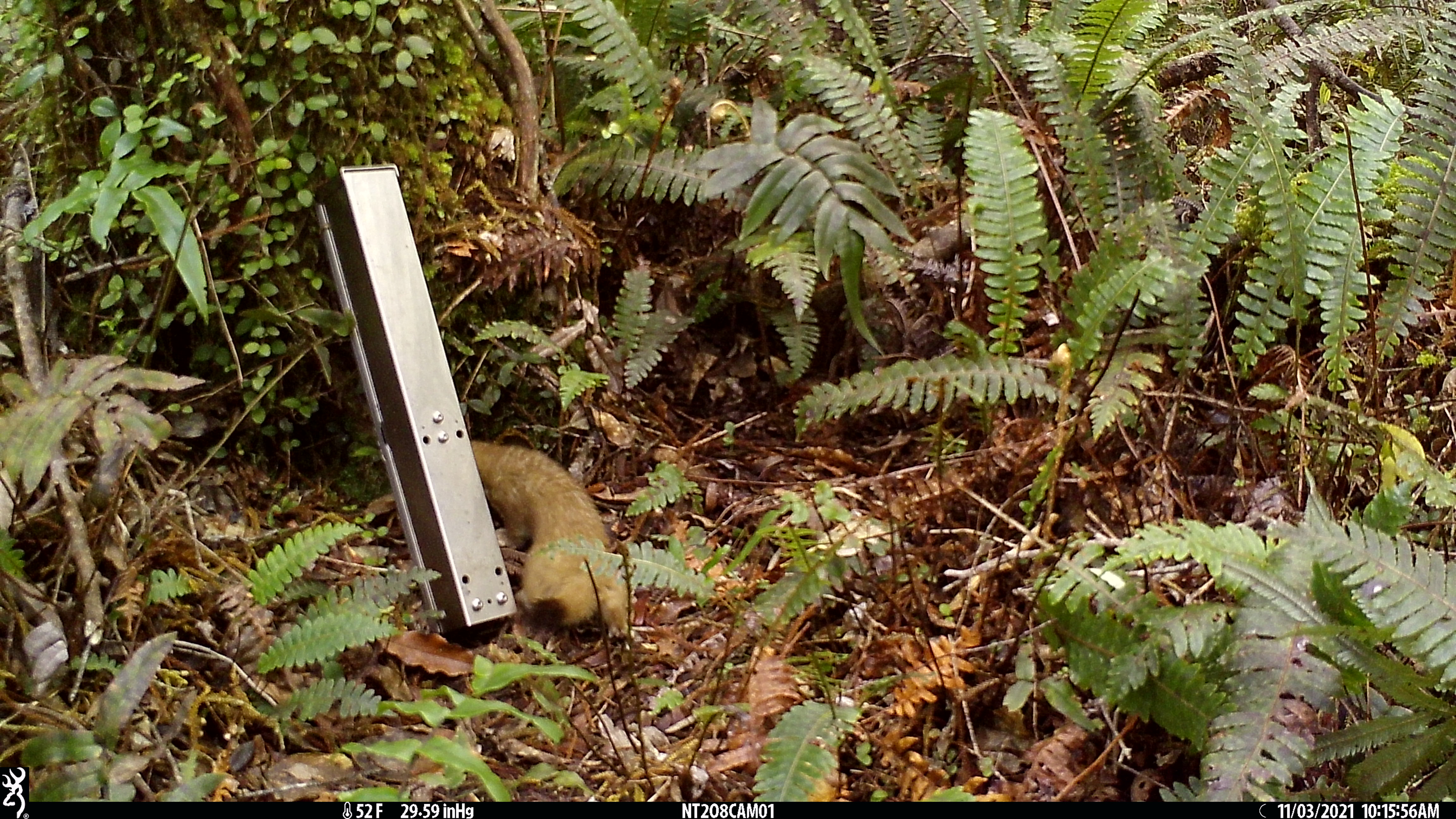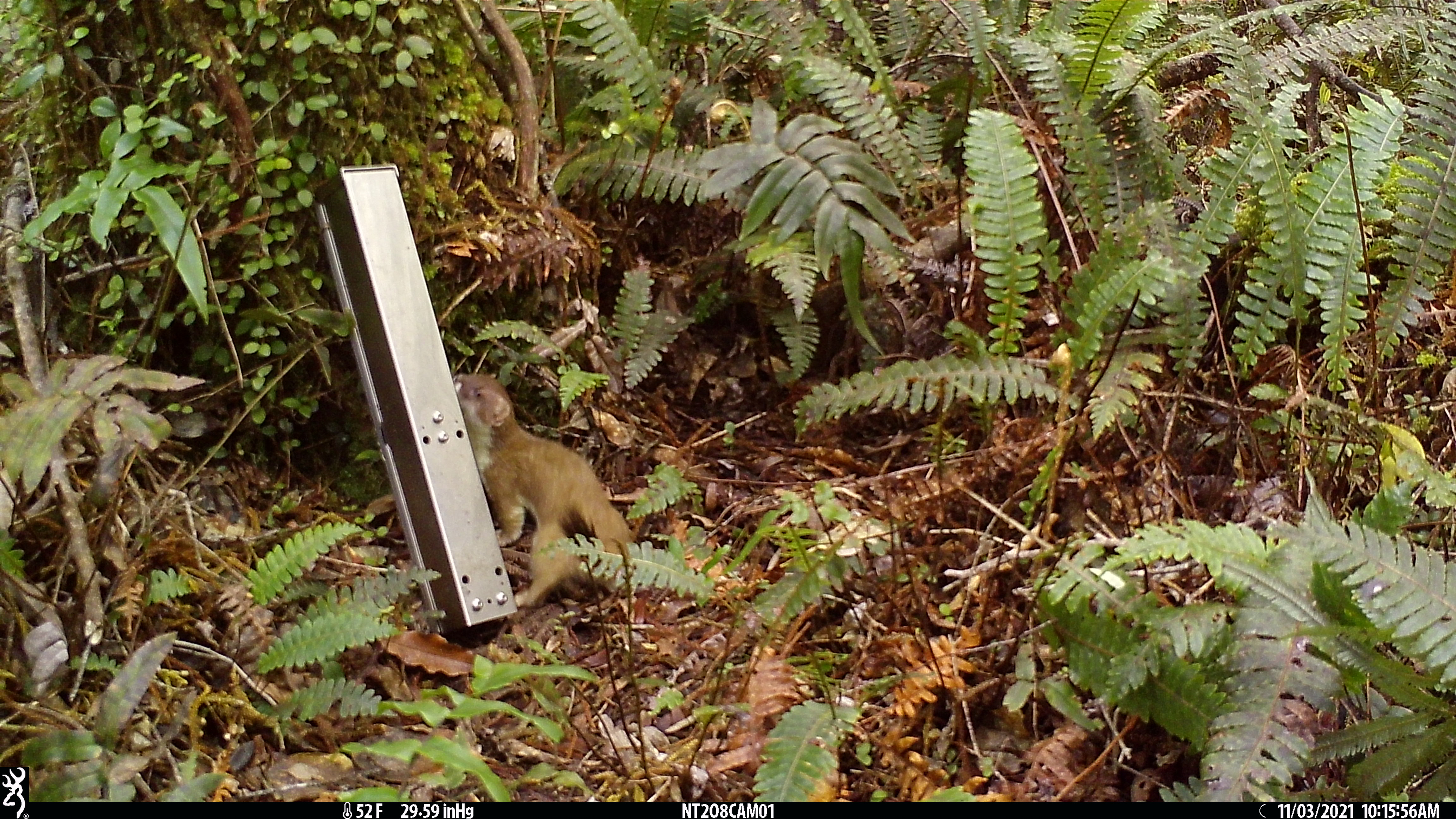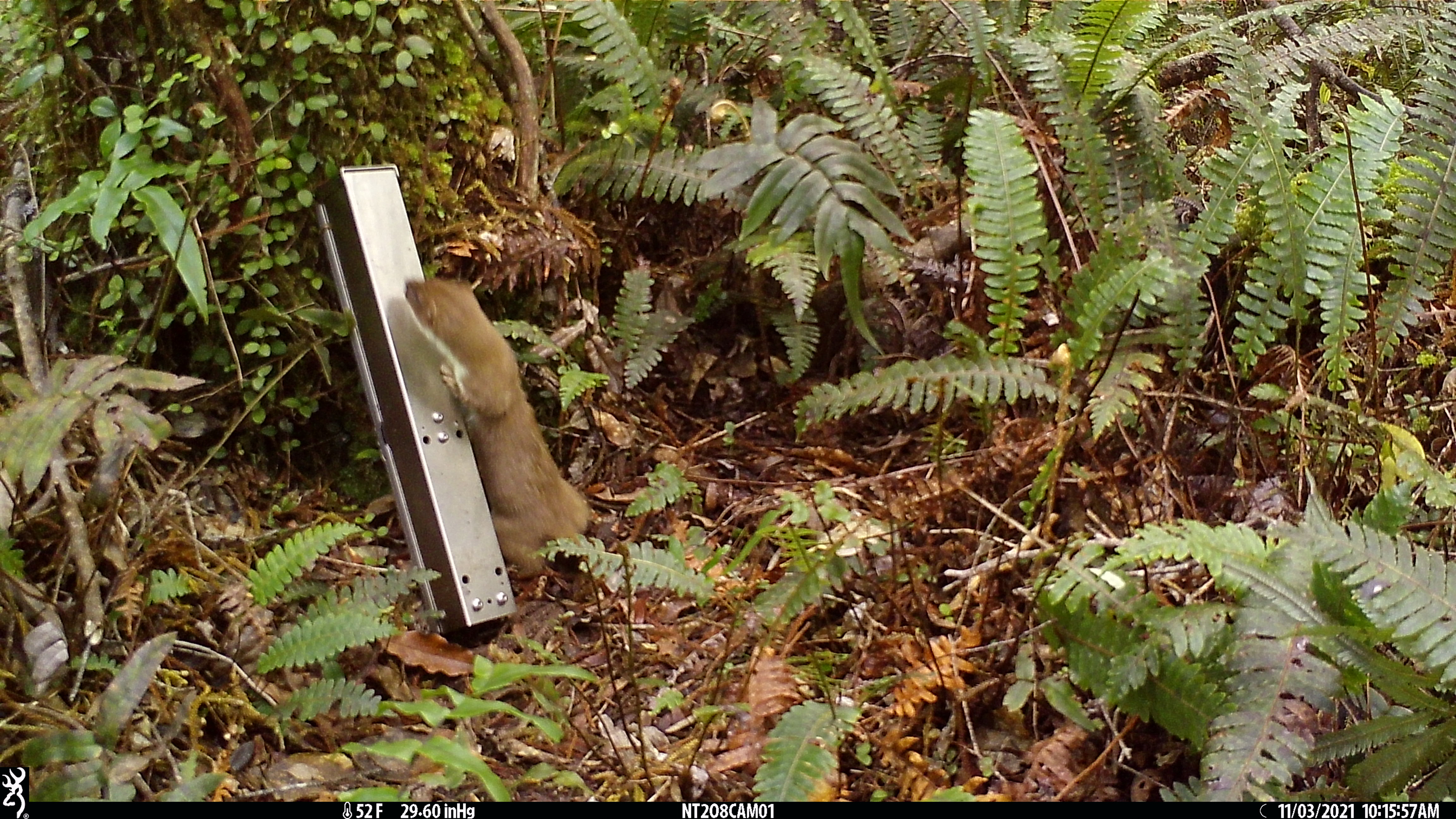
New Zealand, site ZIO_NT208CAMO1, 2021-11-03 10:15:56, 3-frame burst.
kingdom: Animalia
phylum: Chordata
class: Mammalia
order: Carnivora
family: Mustelidae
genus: Mustela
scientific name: Mustela erminea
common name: stoat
Stoat (Mustela erminea).